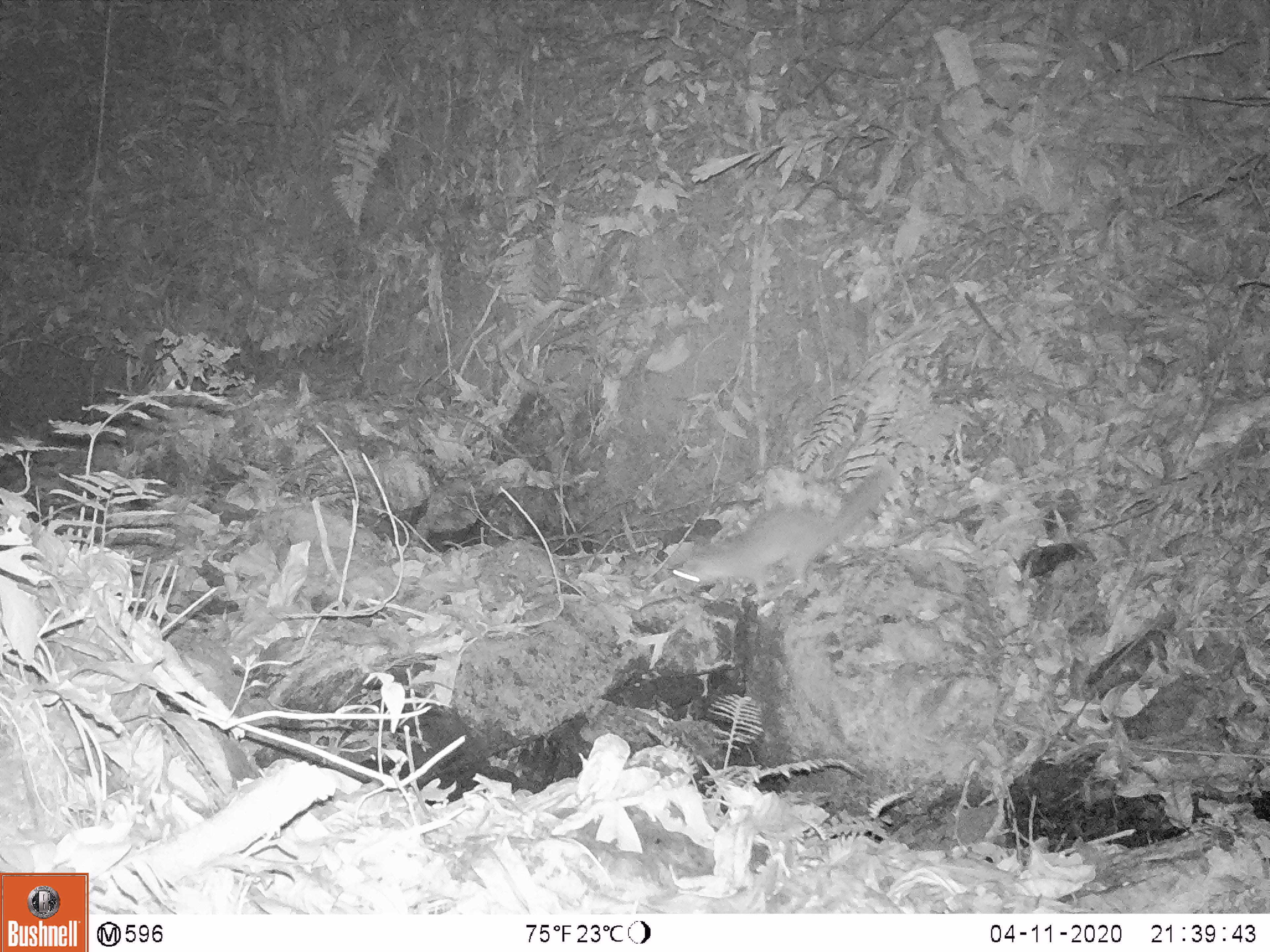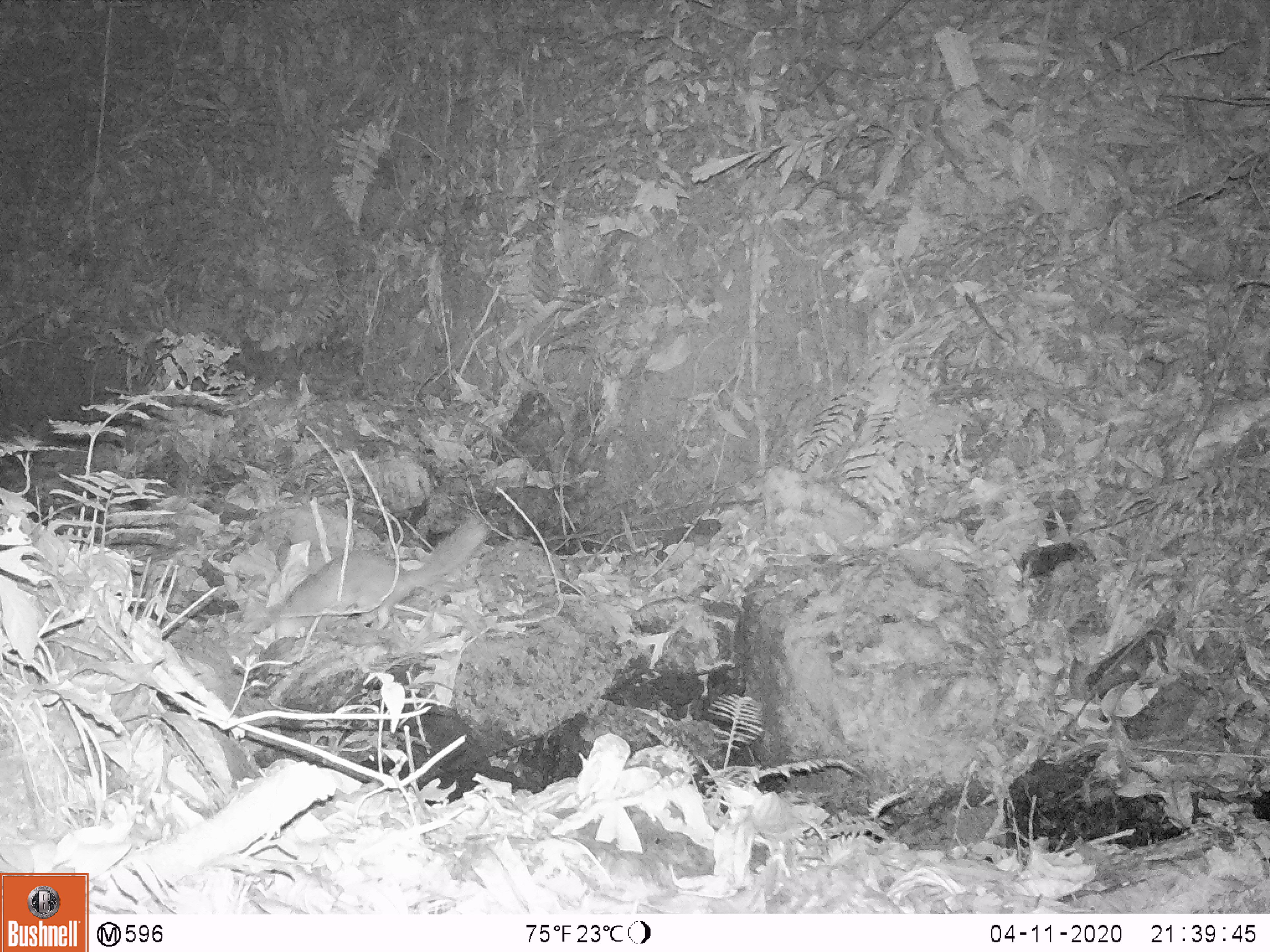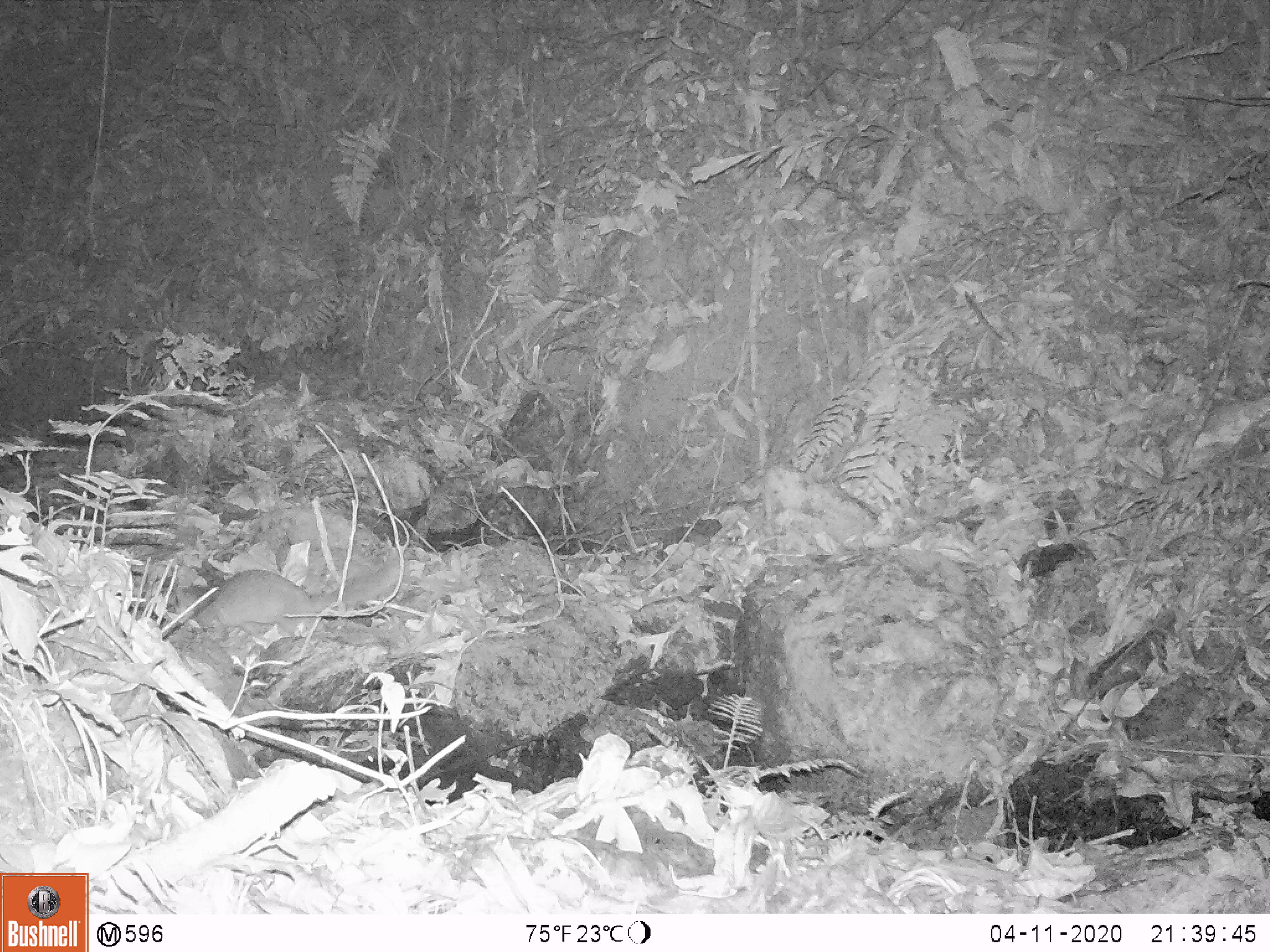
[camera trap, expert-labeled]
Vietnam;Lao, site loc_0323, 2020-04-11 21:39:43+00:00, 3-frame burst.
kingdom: Animalia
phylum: Chordata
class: Mammalia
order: Carnivora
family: Mustelidae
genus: Melogale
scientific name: Melogale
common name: ferret badger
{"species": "ferret badger (Melogale)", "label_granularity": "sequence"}